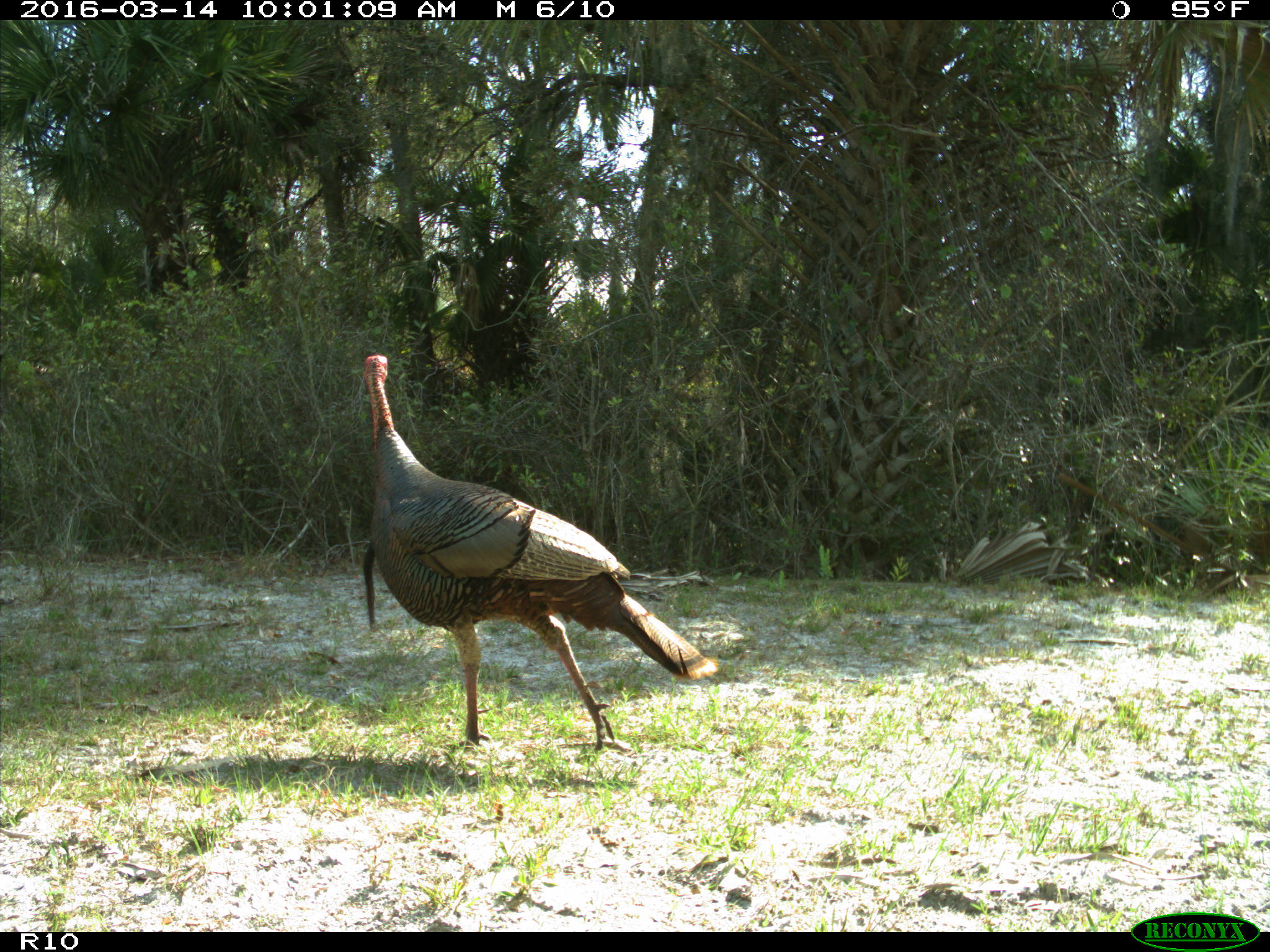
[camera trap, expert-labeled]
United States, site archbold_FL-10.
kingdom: Animalia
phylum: Chordata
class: Aves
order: Galliformes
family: Phasianidae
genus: Meleagris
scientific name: Meleagris gallopavo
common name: wild turkey